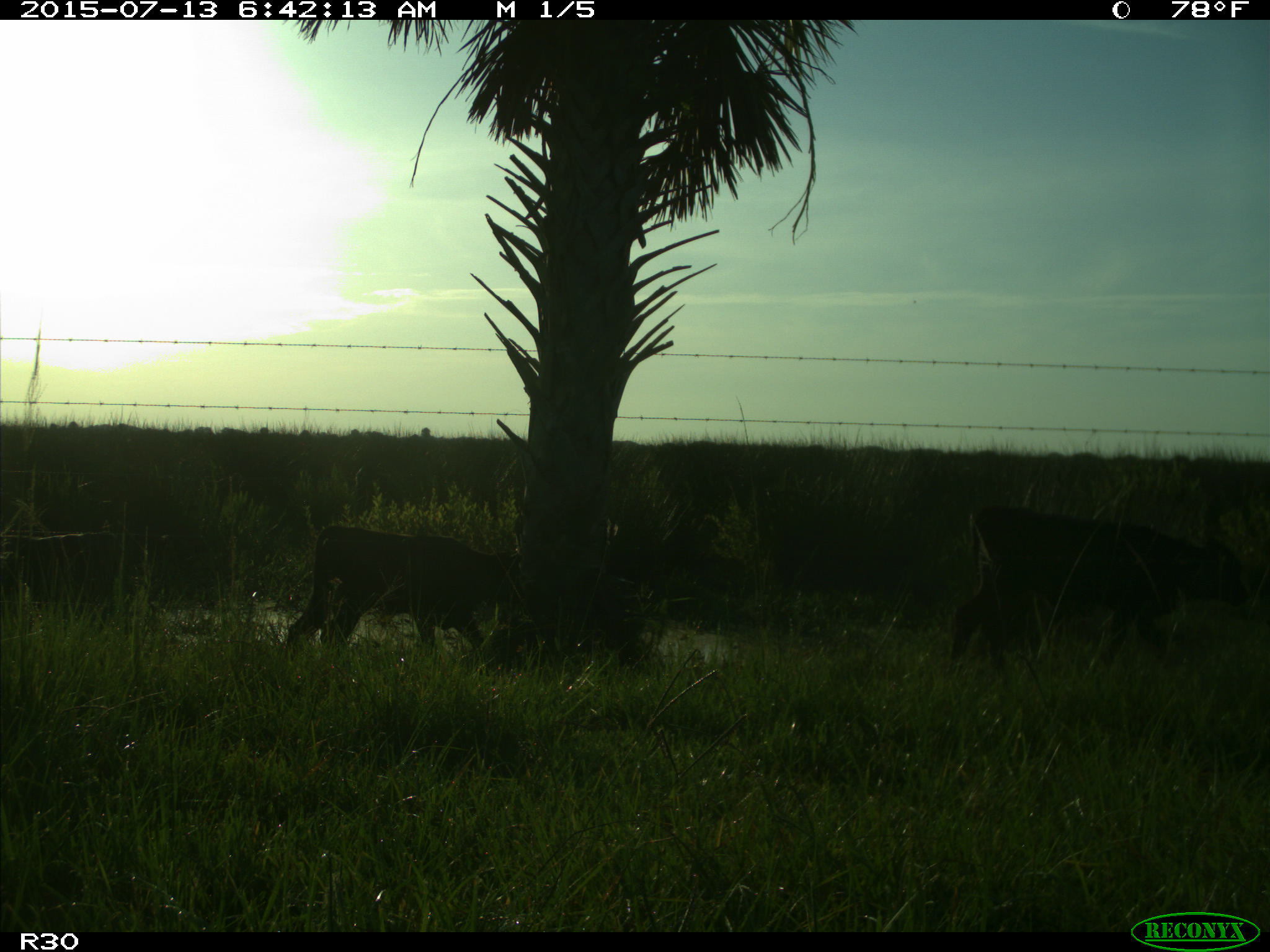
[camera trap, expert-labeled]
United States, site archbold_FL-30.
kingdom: Animalia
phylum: Chordata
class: Mammalia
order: Artiodactyla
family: Bovidae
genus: Bos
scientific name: Bos taurus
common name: domestic cow